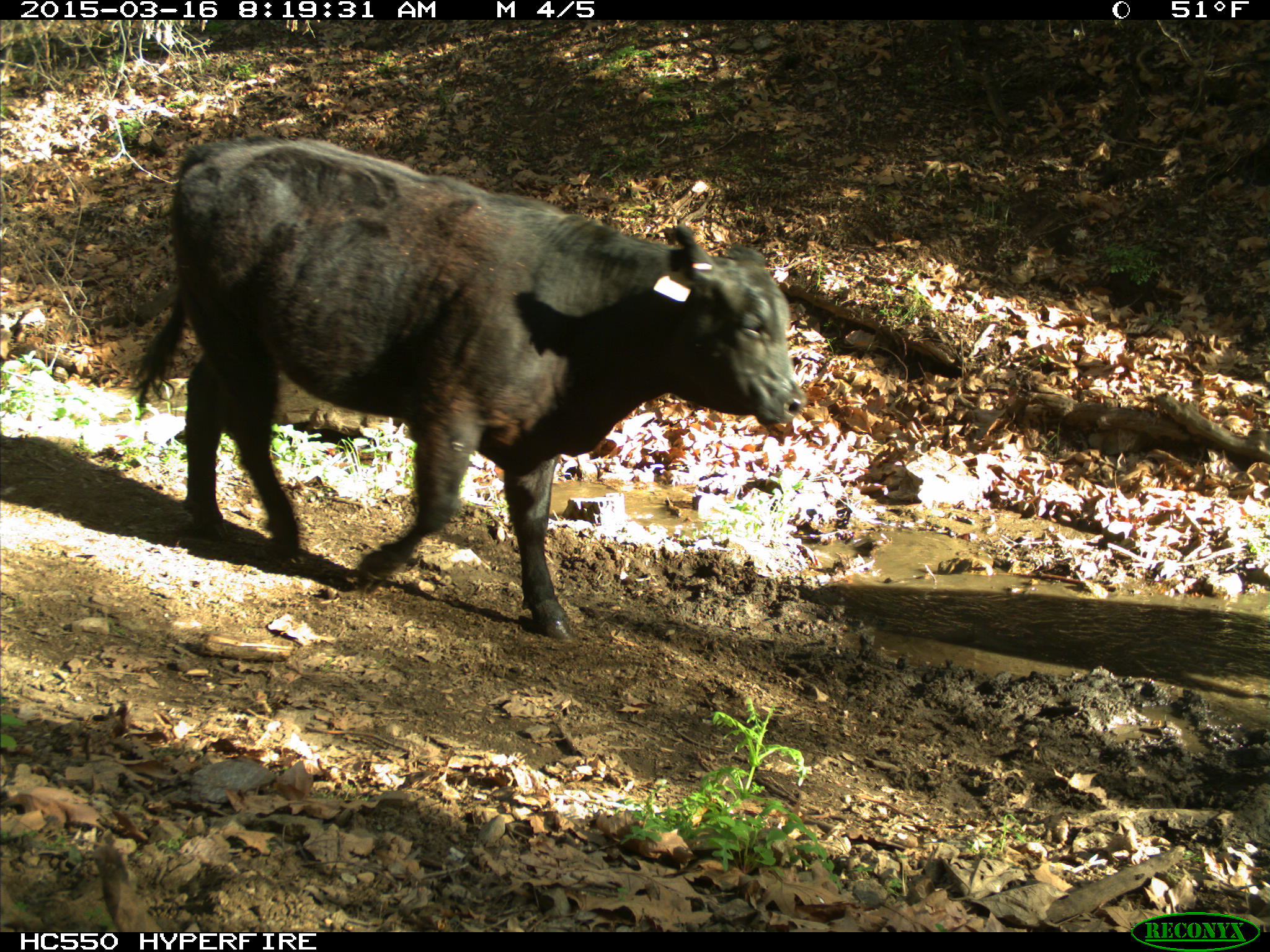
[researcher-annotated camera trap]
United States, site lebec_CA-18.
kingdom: Animalia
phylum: Chordata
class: Mammalia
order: Artiodactyla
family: Bovidae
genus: Bos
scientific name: Bos taurus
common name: domestic cow